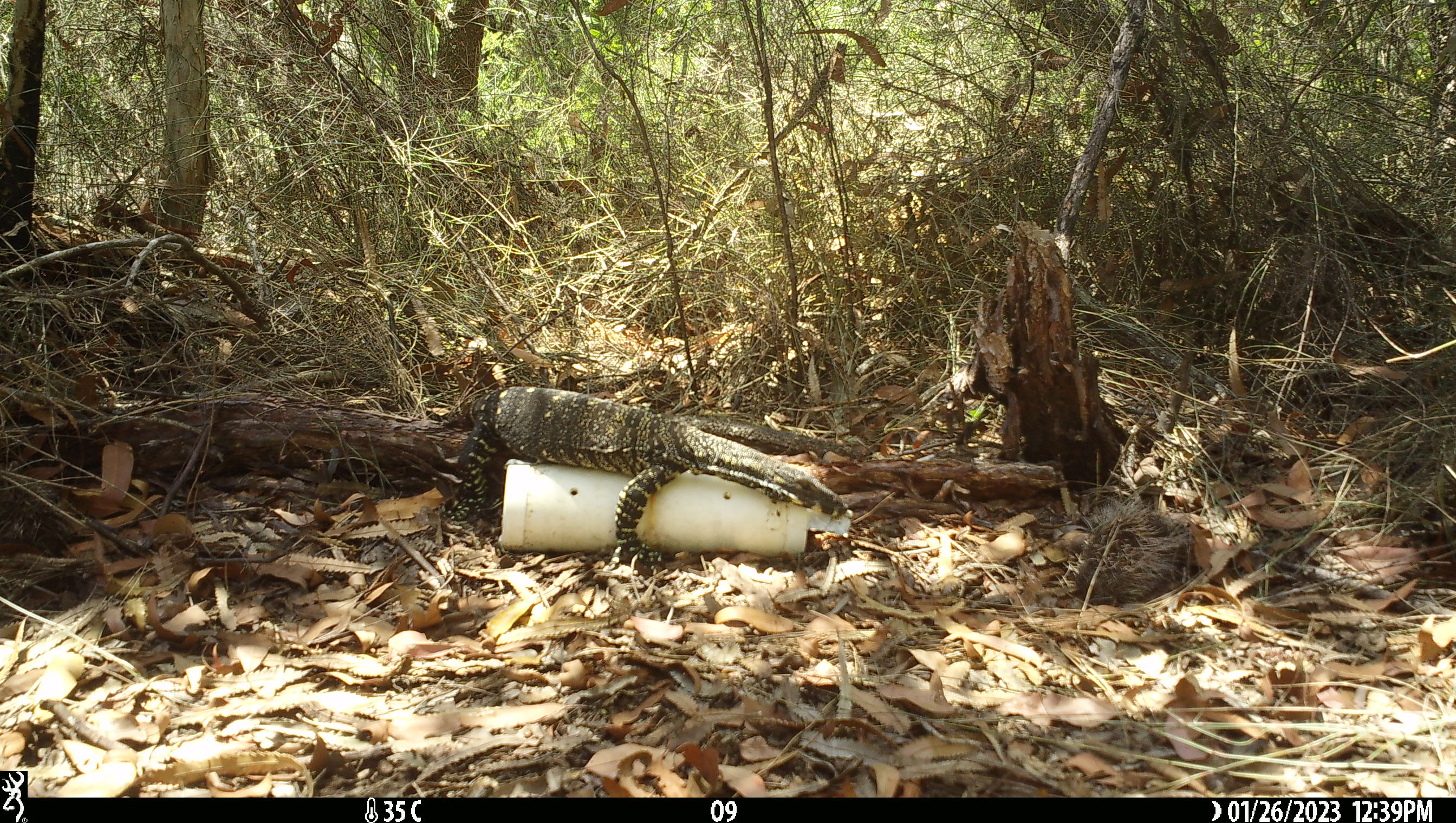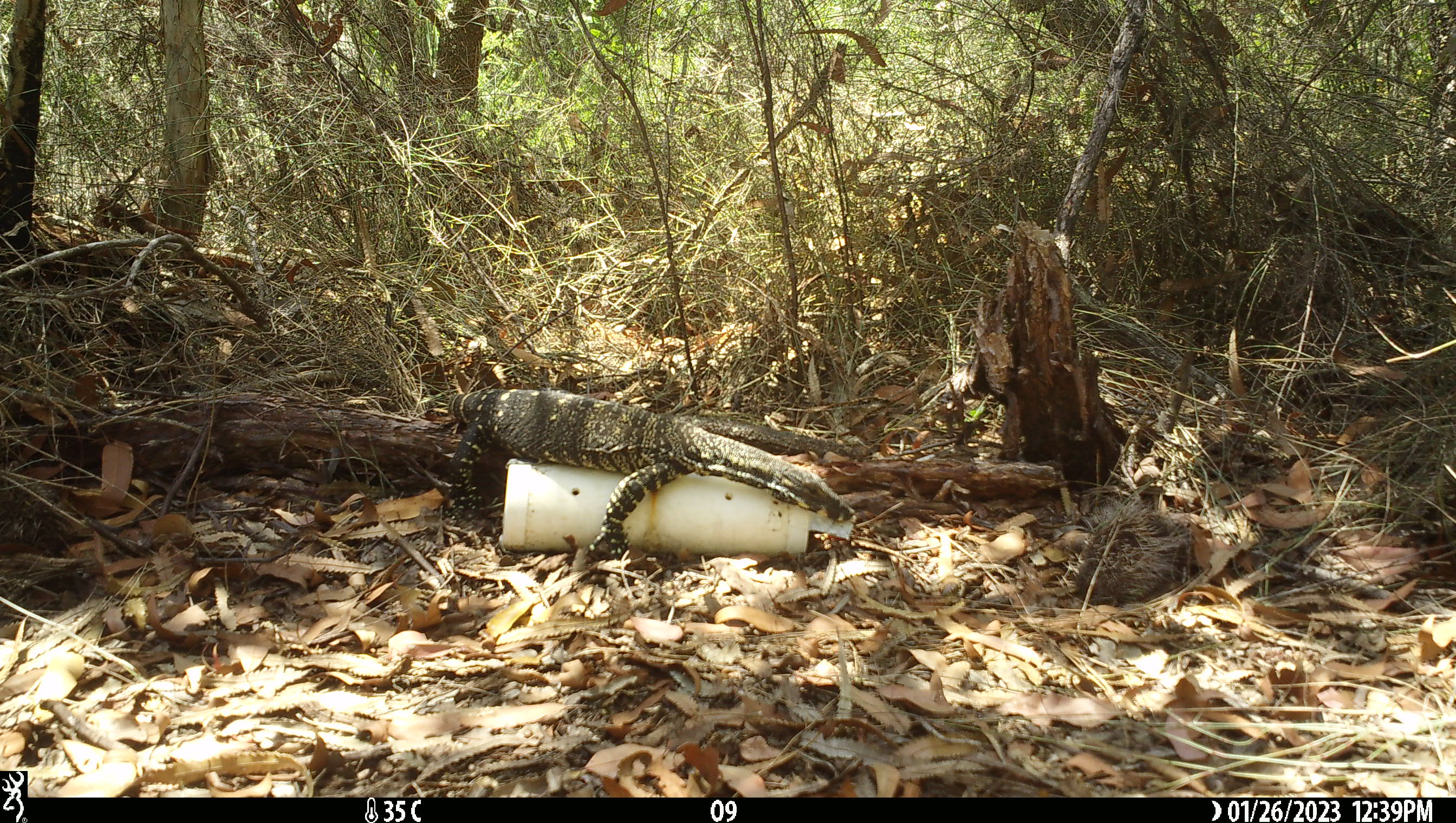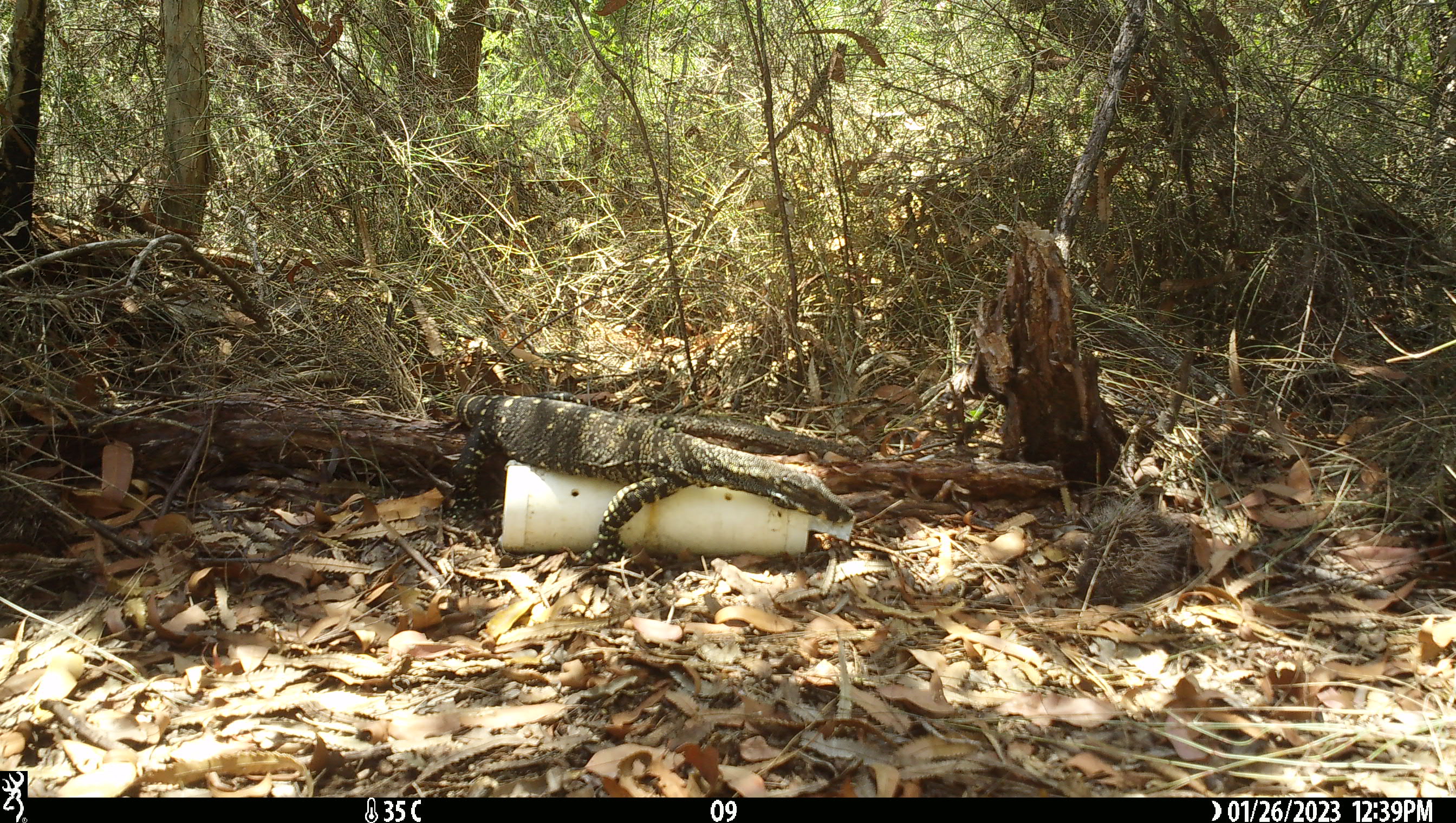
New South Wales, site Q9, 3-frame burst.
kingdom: Animalia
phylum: Chordata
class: Reptilia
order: Squamata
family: Varanidae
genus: Varanus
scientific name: Varanus varius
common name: lace monitor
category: goanna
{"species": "goanna (lace monitor) (Varanus varius)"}